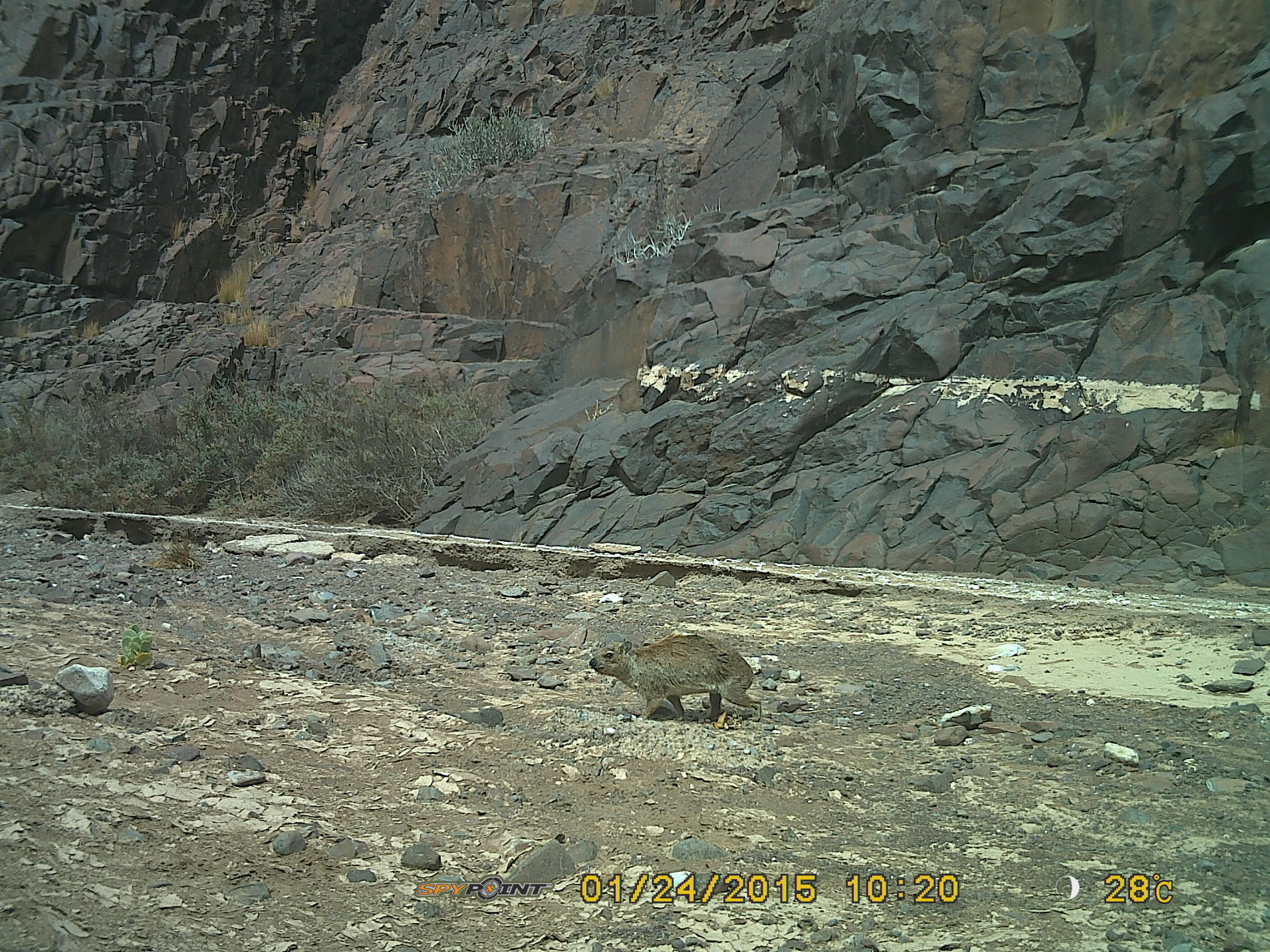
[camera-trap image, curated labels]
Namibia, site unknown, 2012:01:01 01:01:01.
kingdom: Animalia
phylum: Chordata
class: Mammalia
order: Hyracoidea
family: Procaviidae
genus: Procavia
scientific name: Procavia capensis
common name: rock hyrax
Procavia capensis (rock hyrax).